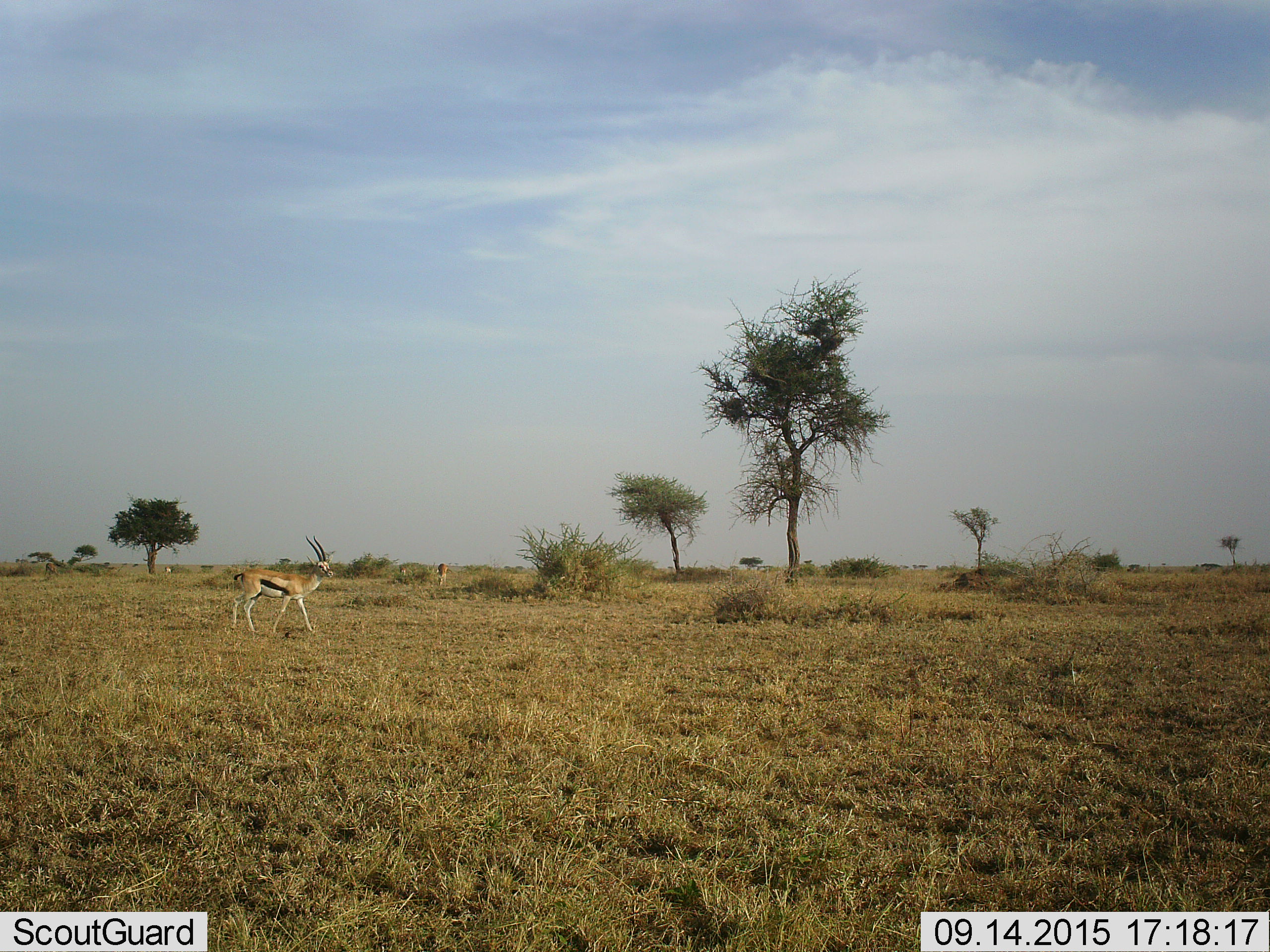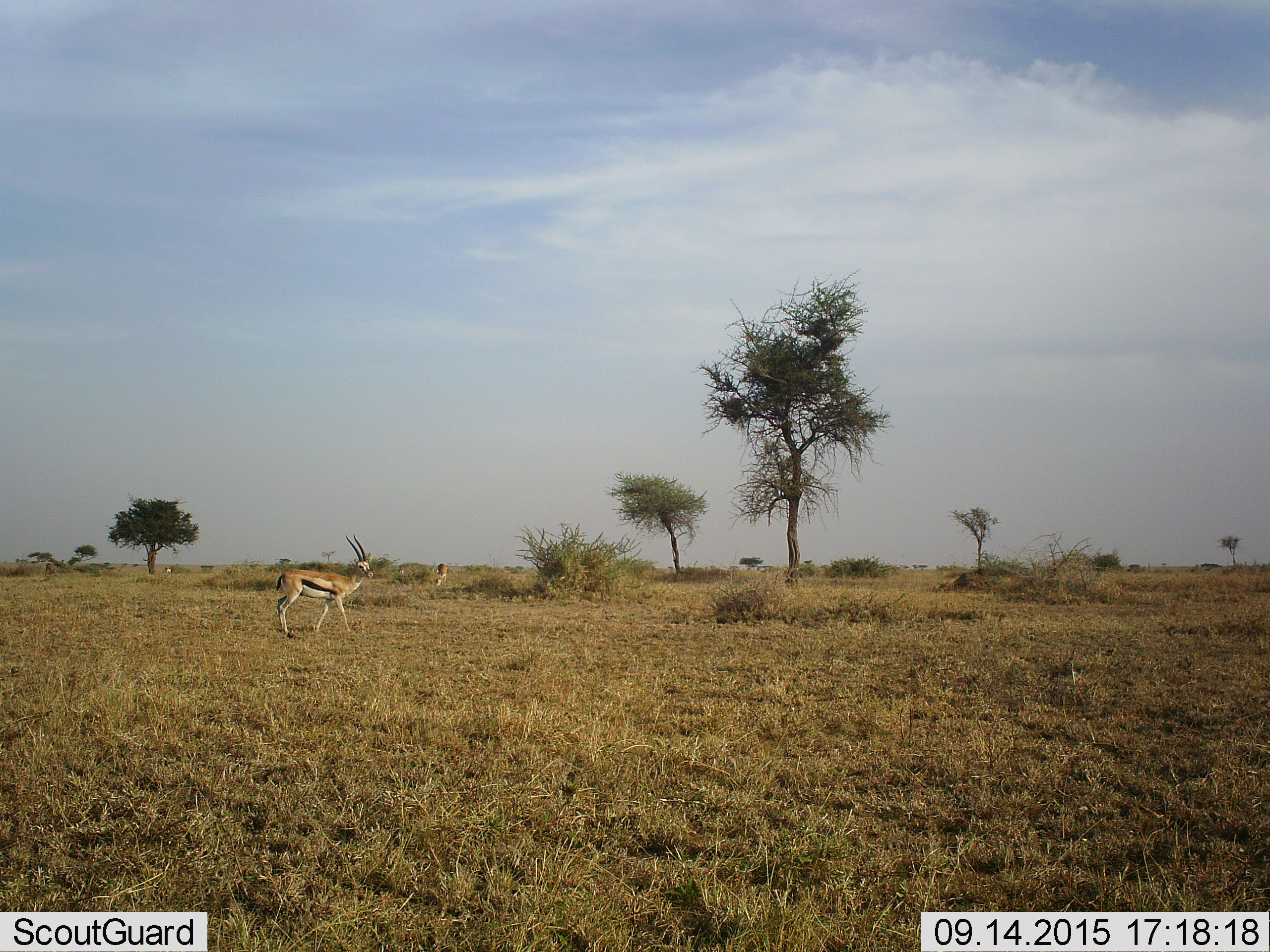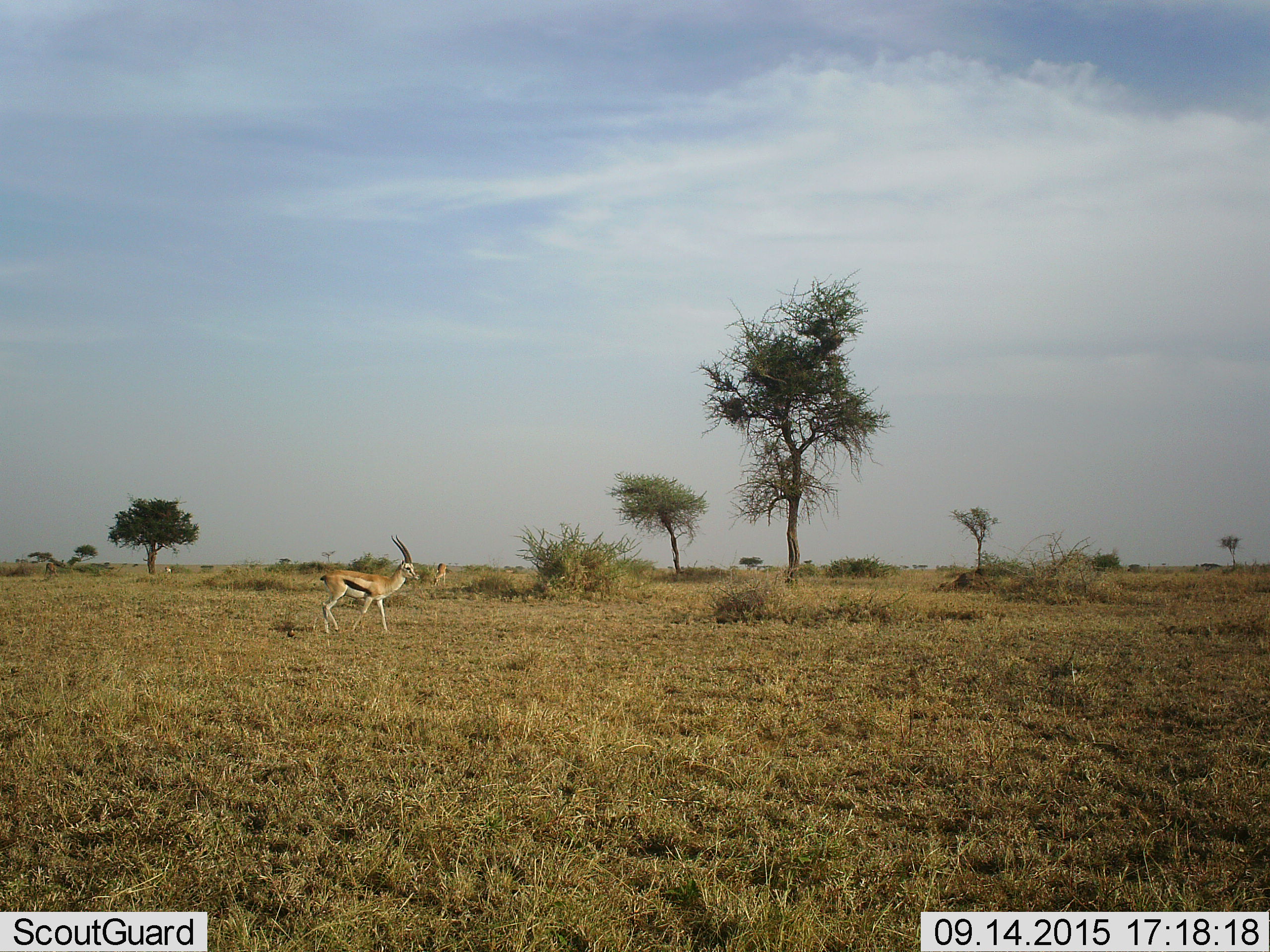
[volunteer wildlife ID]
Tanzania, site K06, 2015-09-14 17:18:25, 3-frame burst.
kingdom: Animalia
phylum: Chordata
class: Mammalia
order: Artiodactyla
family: Bovidae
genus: Eudorcas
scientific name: Eudorcas thomsonii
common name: thomson's gazelle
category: gazellethomsons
Gazellethomsons (thomson's gazelle) (Eudorcas thomsonii), count 3. Behavior (volunteer vote fractions): standing 10%, resting 0%, moving 90%, interacting 0%. Young present (vote fraction): 0%. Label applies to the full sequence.